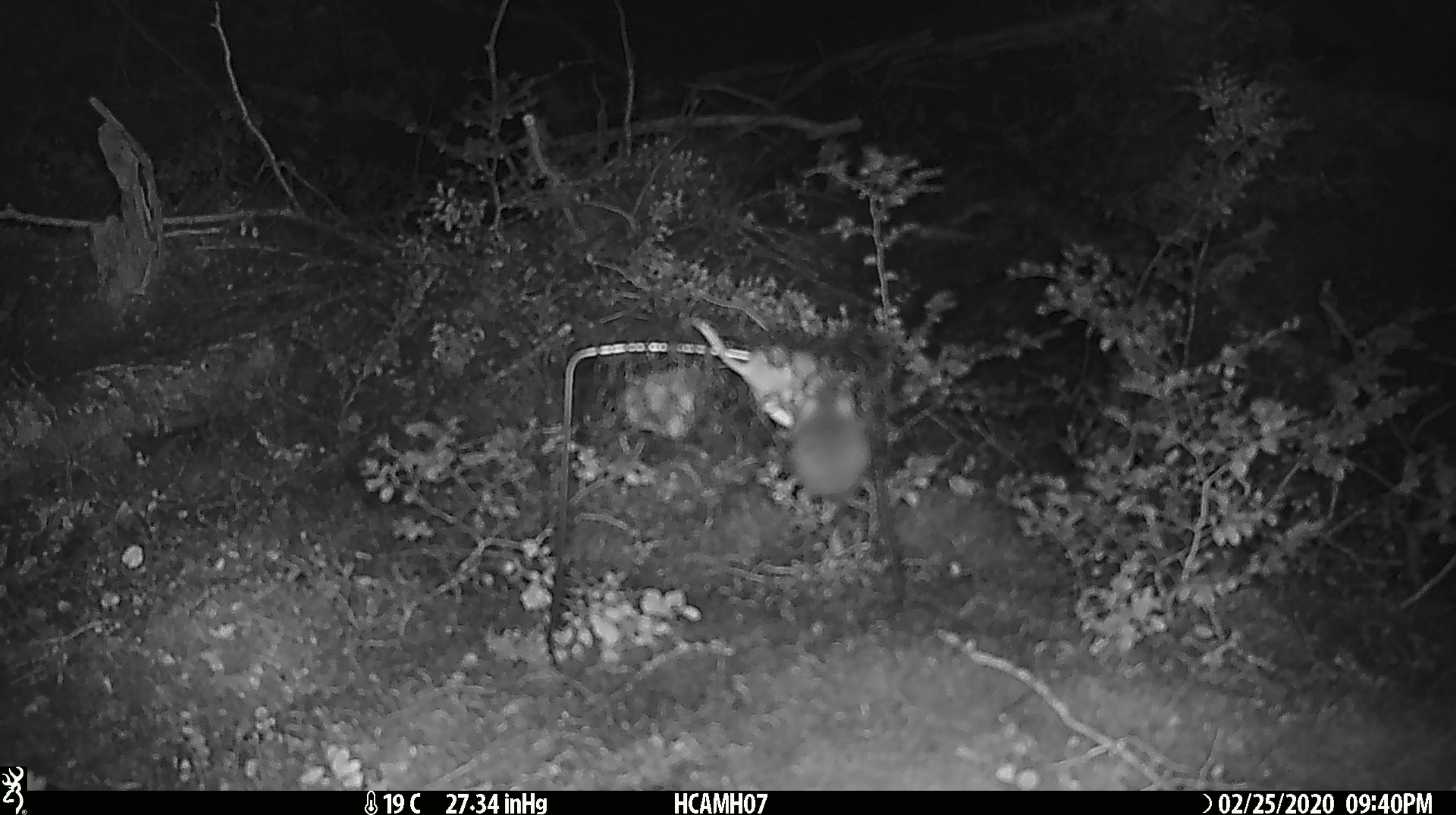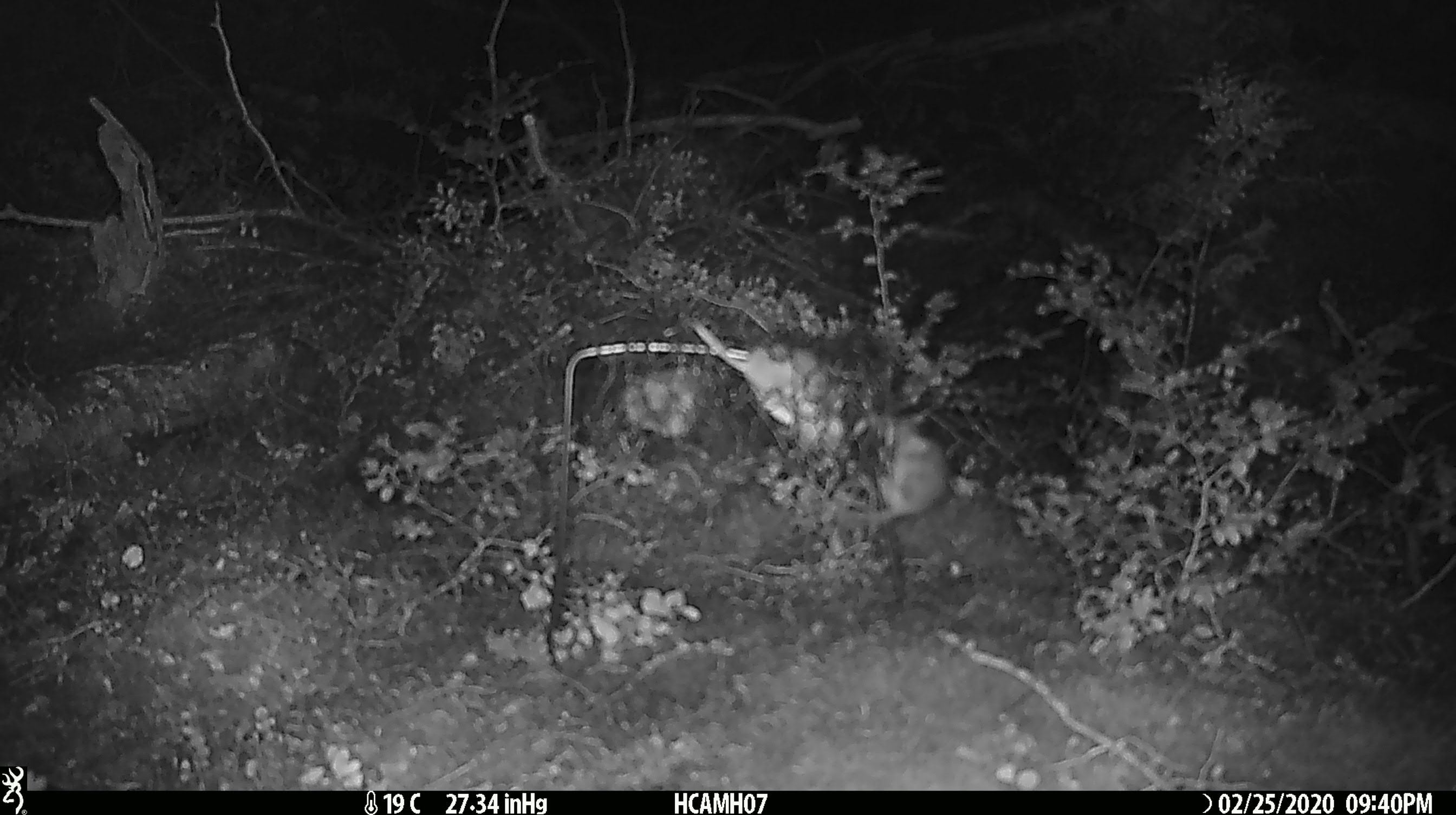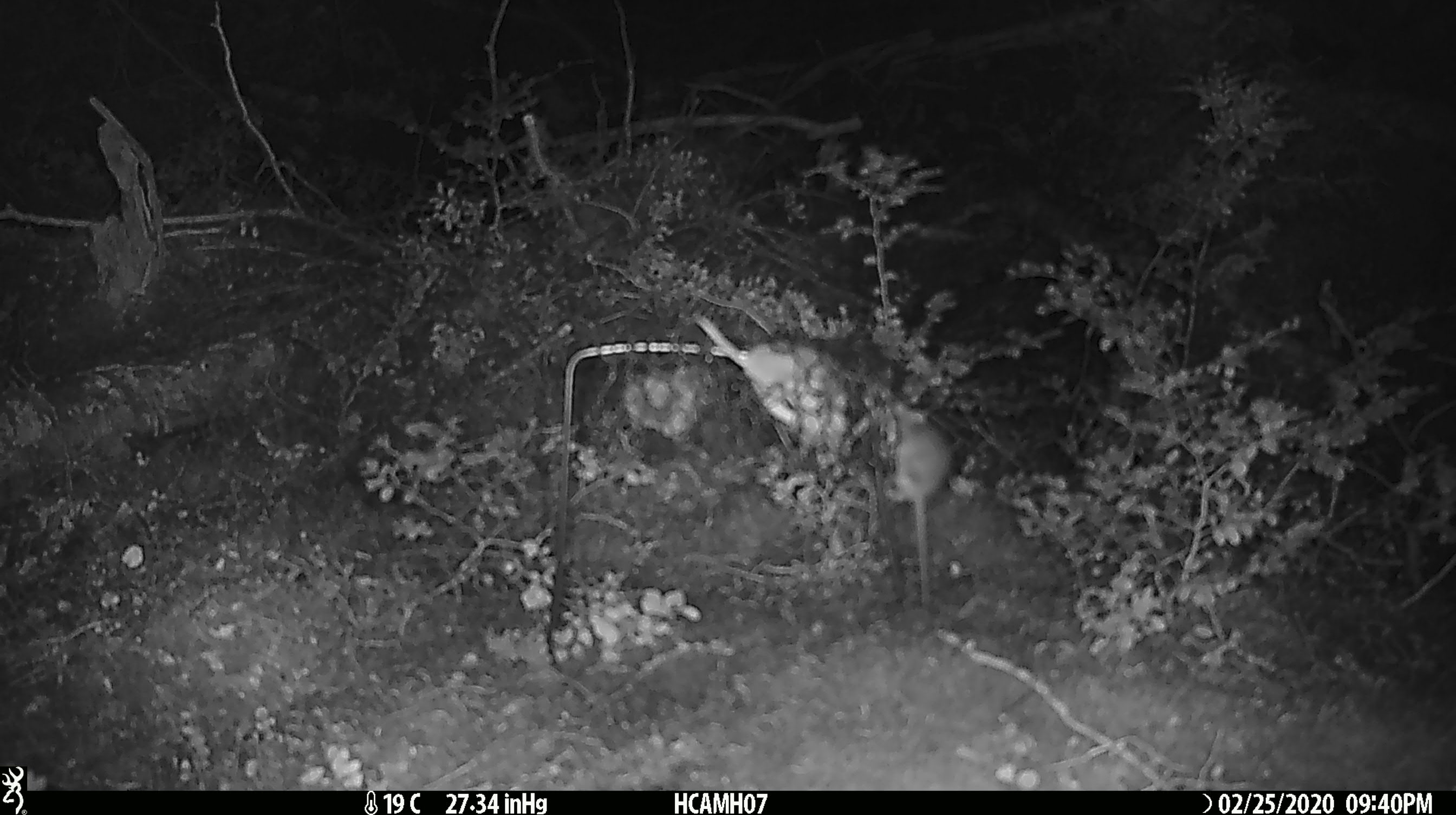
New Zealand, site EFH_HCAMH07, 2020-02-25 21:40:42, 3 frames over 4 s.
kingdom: Animalia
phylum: Chordata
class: Mammalia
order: Rodentia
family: Muridae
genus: Mus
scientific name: Mus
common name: mouse